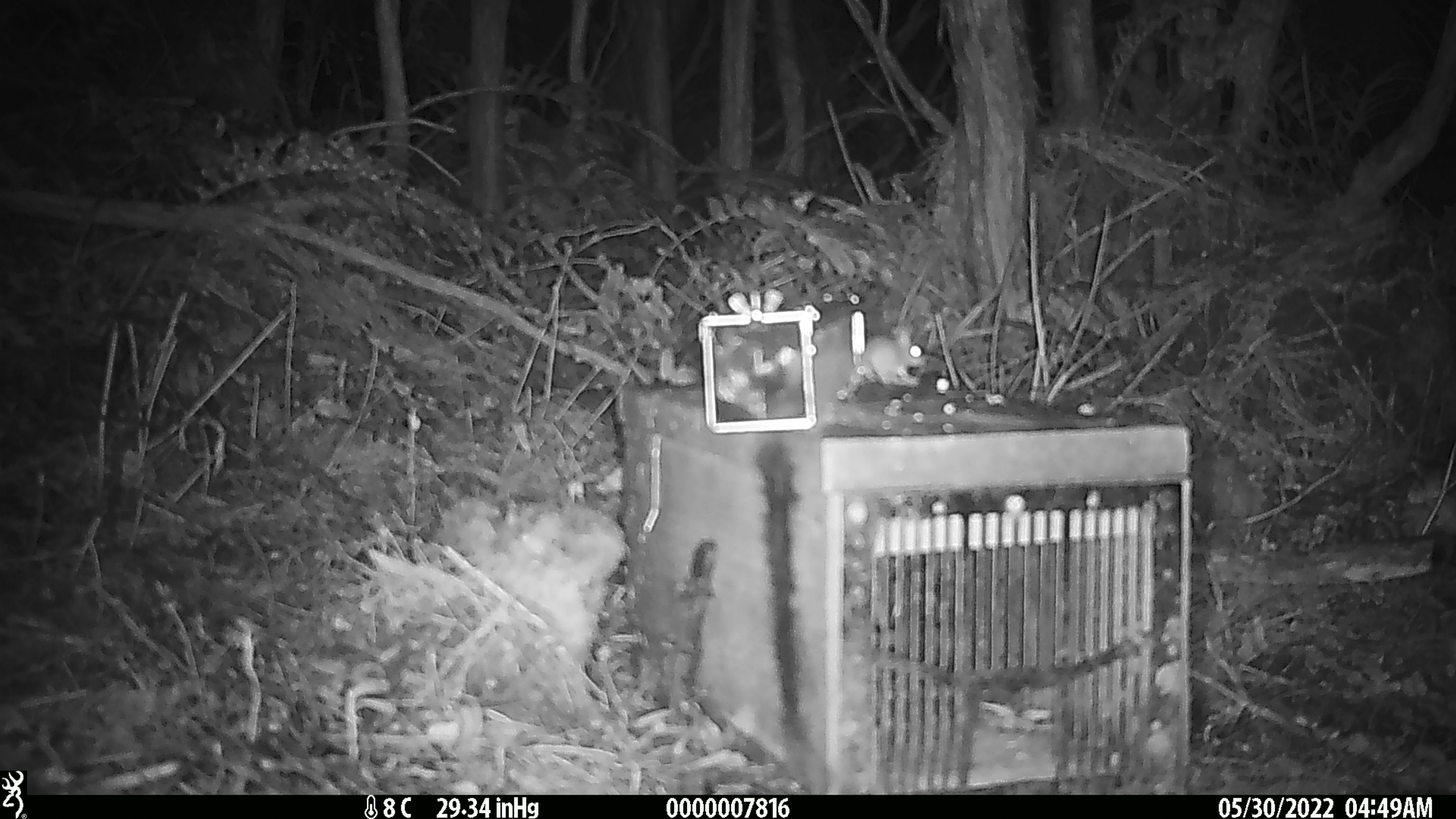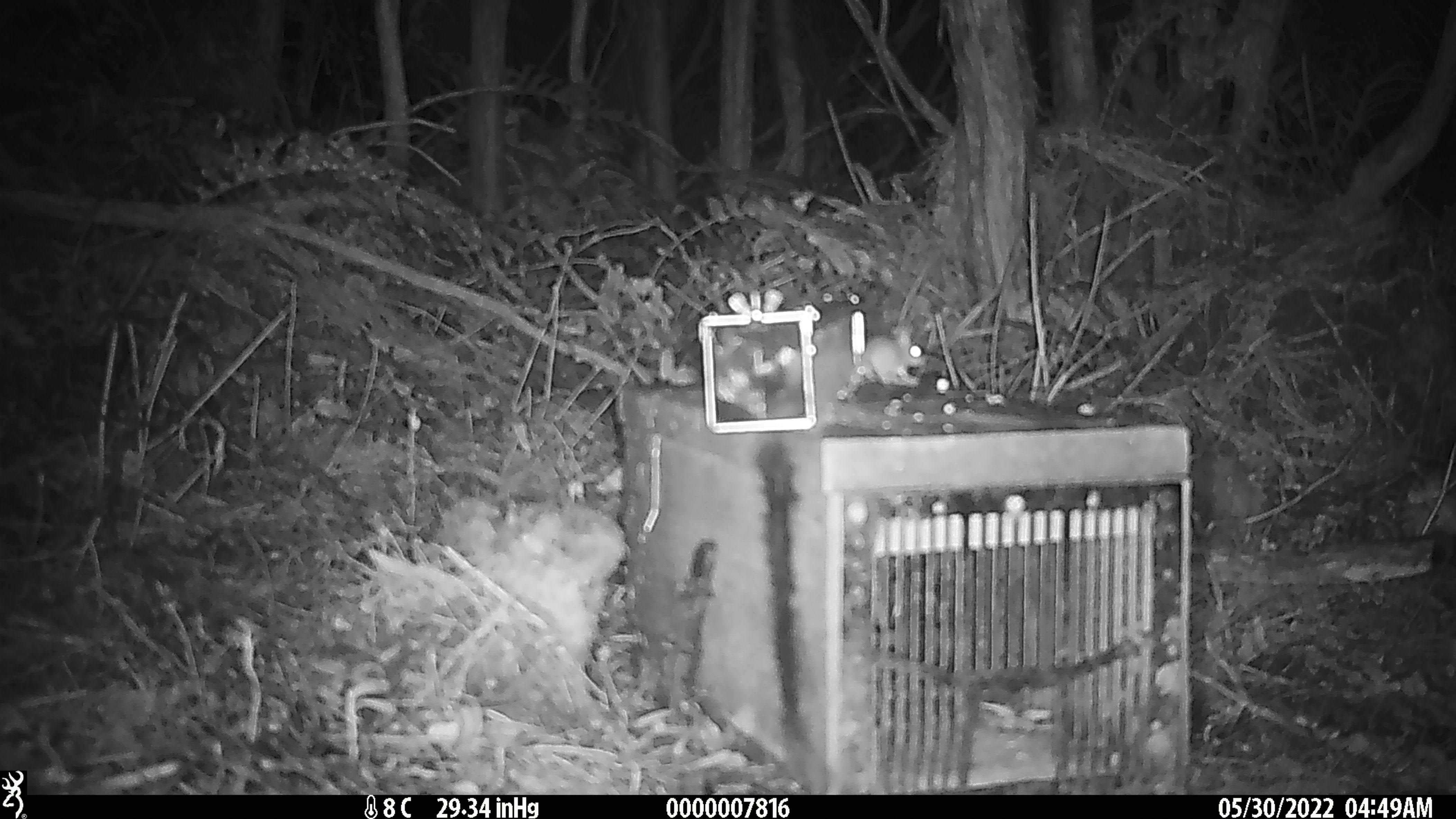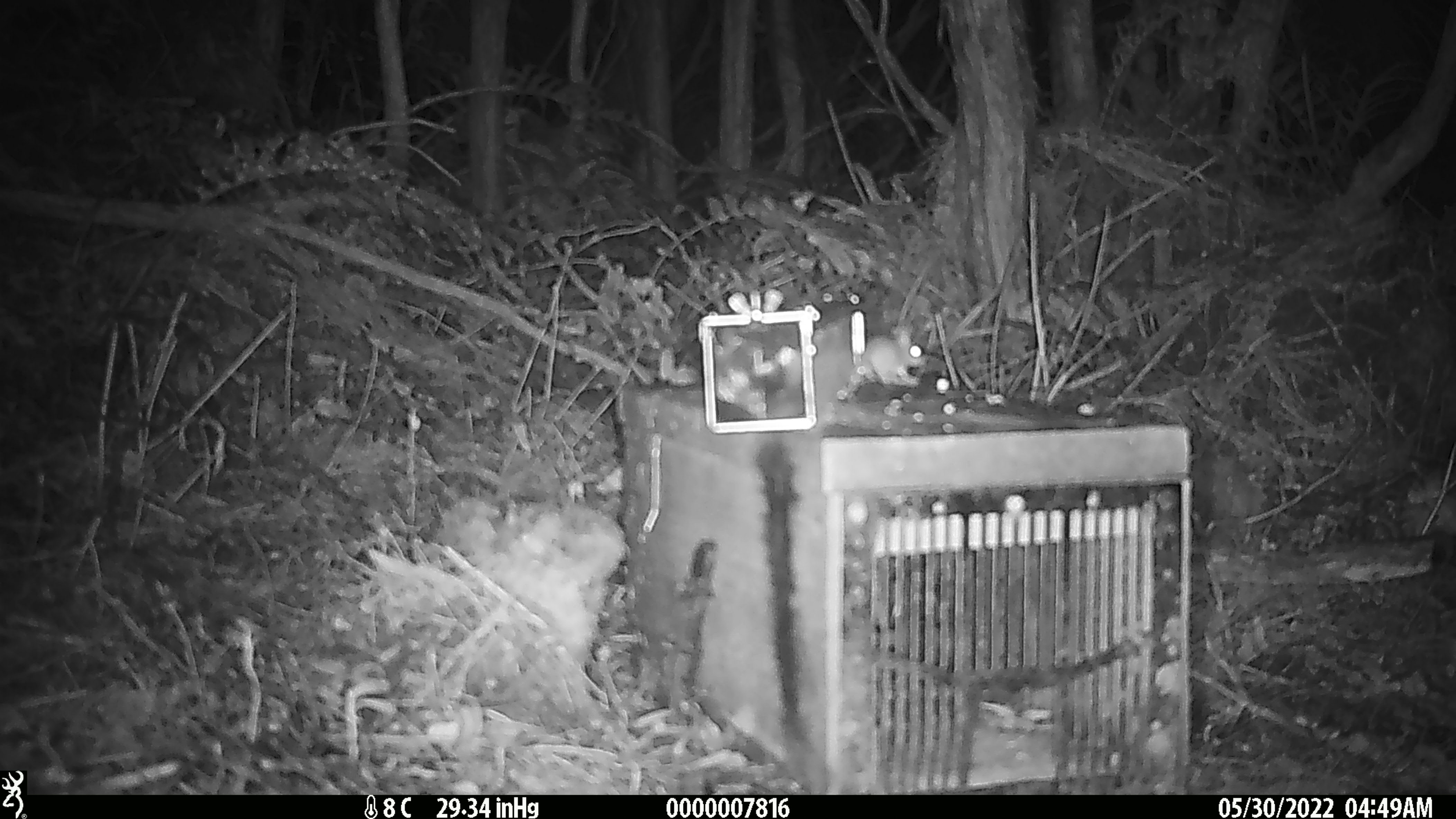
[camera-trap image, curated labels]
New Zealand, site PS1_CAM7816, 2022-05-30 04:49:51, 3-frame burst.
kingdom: Animalia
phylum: Chordata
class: Mammalia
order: Rodentia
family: Muridae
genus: Mus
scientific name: Mus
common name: mouse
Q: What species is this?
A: Mouse (Mus).